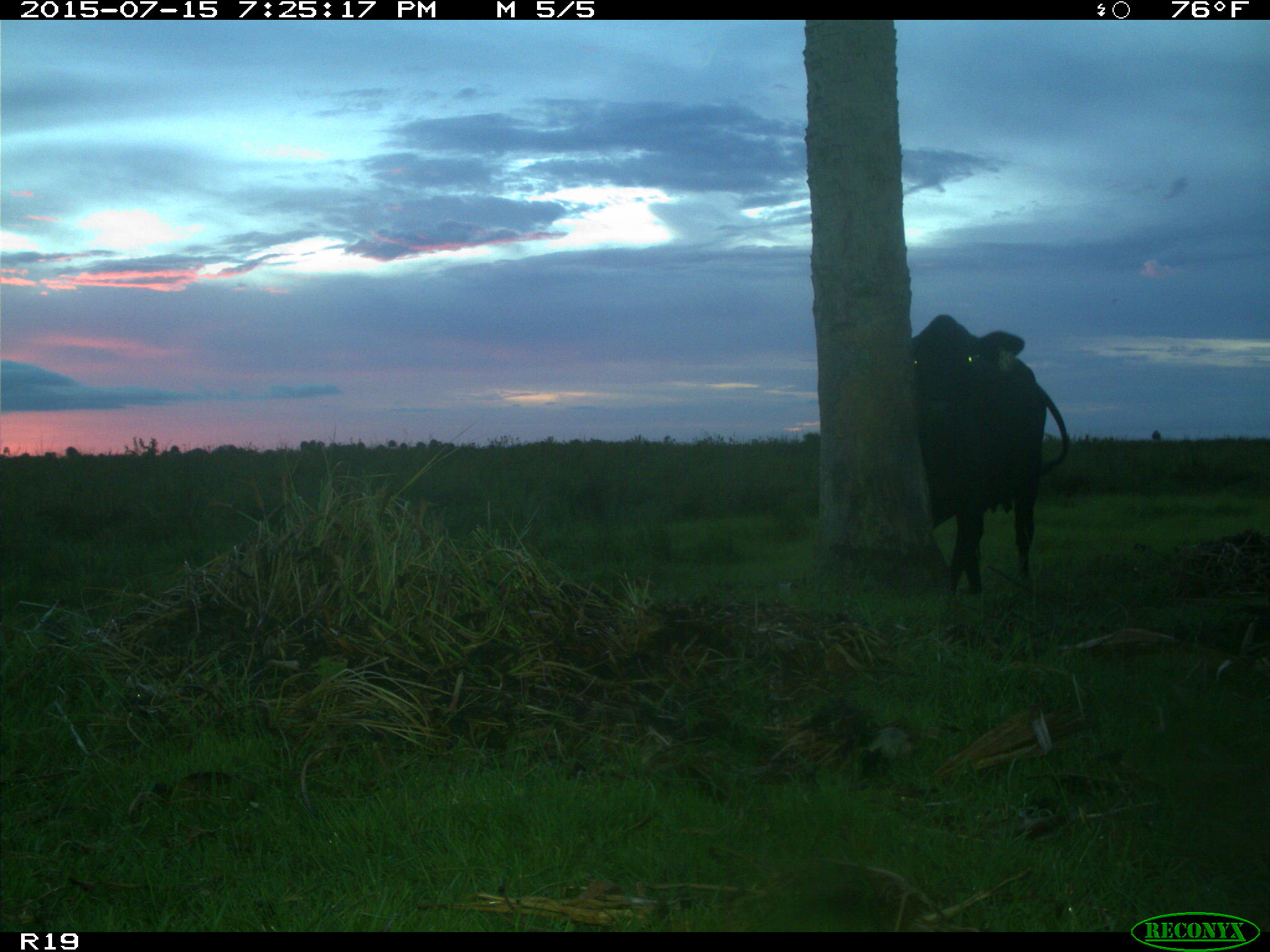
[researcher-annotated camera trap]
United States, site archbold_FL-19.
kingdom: Animalia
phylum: Chordata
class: Mammalia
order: Artiodactyla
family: Bovidae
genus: Bos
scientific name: Bos taurus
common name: domestic cow